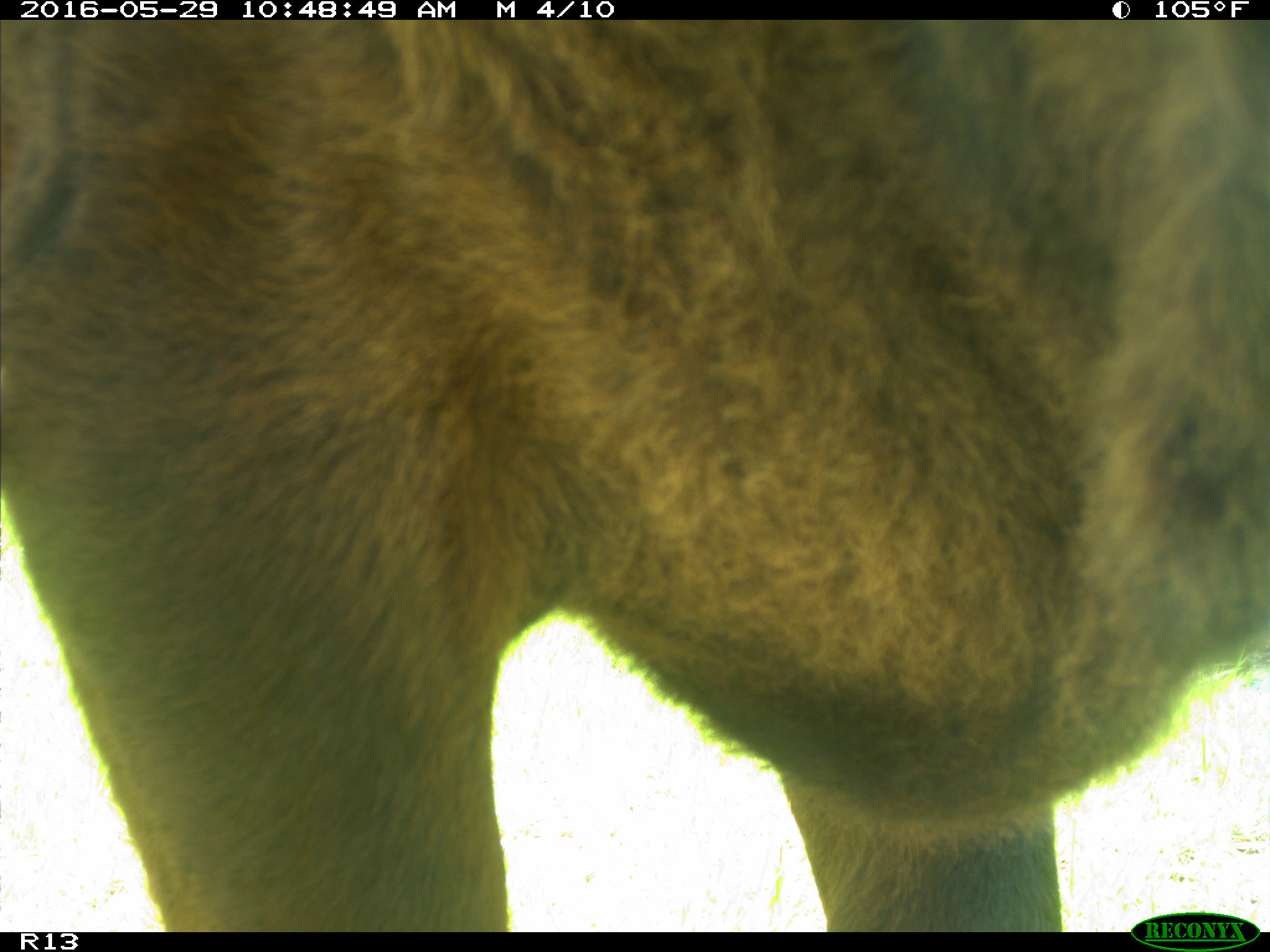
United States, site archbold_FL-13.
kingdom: Animalia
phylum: Chordata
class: Mammalia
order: Artiodactyla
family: Bovidae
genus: Bos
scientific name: Bos taurus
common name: domestic cow